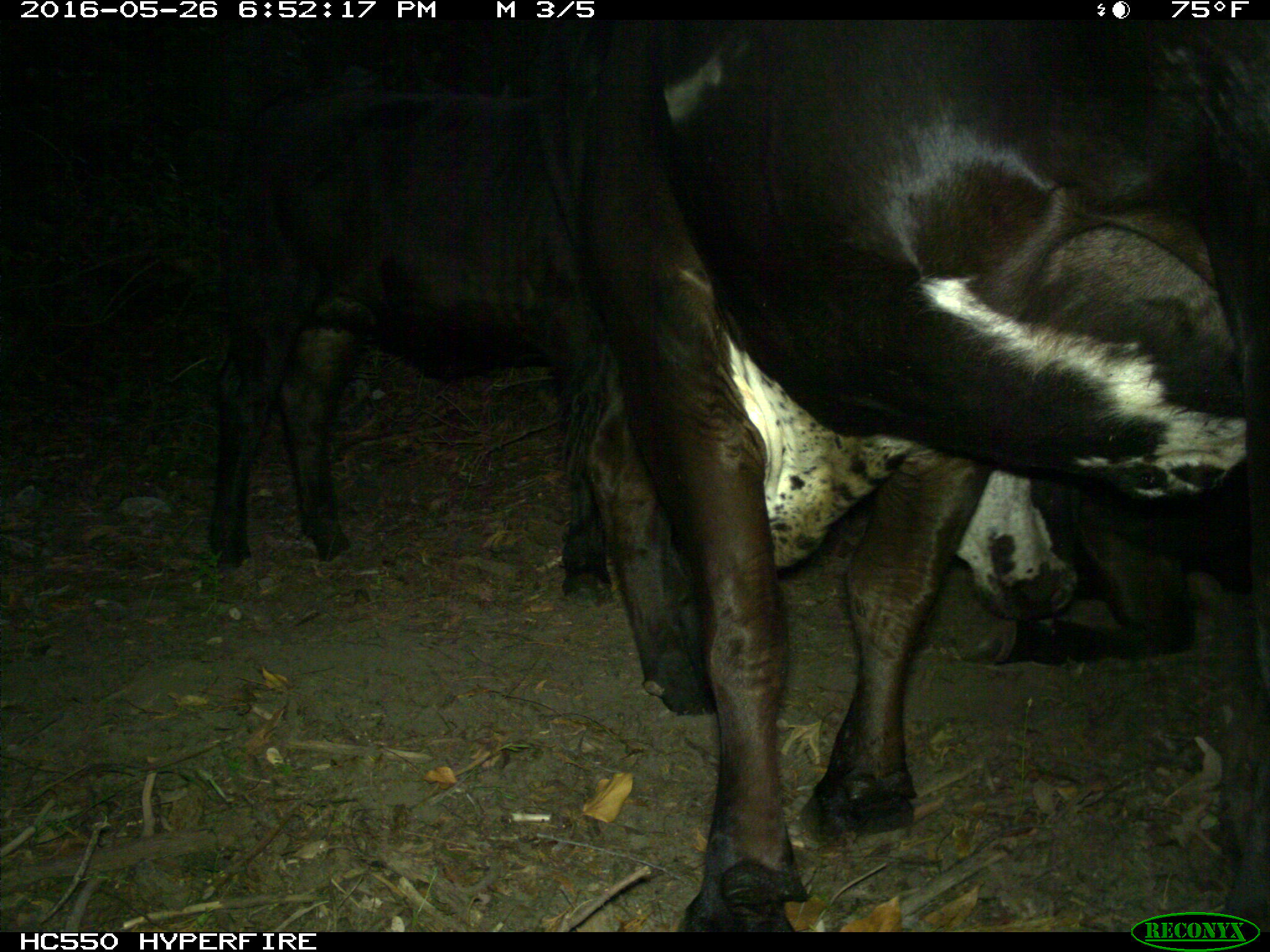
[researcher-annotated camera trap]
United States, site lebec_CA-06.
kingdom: Animalia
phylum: Chordata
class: Mammalia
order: Artiodactyla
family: Bovidae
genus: Bos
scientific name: Bos taurus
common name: domestic cow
Bos taurus (domestic cow).